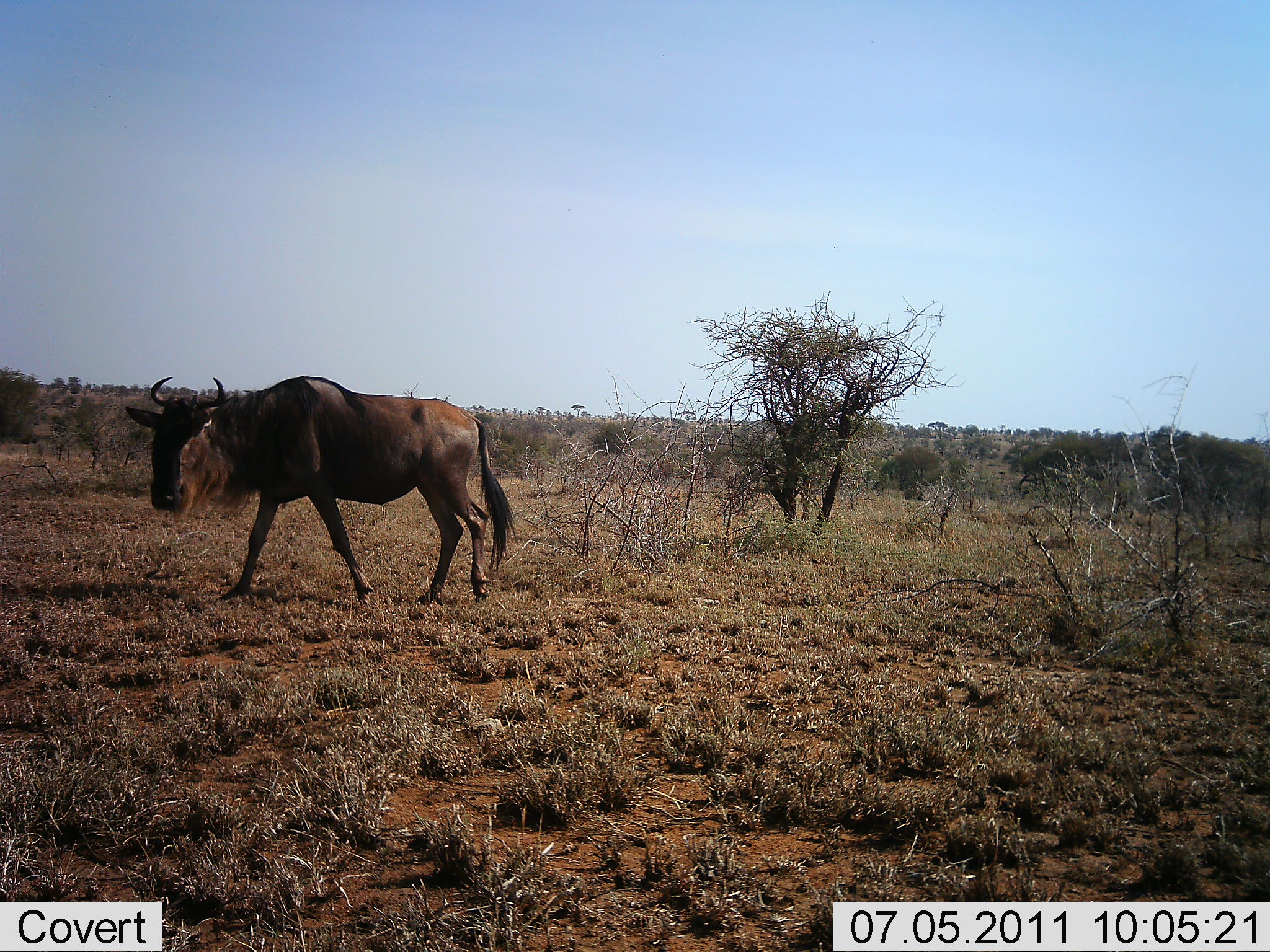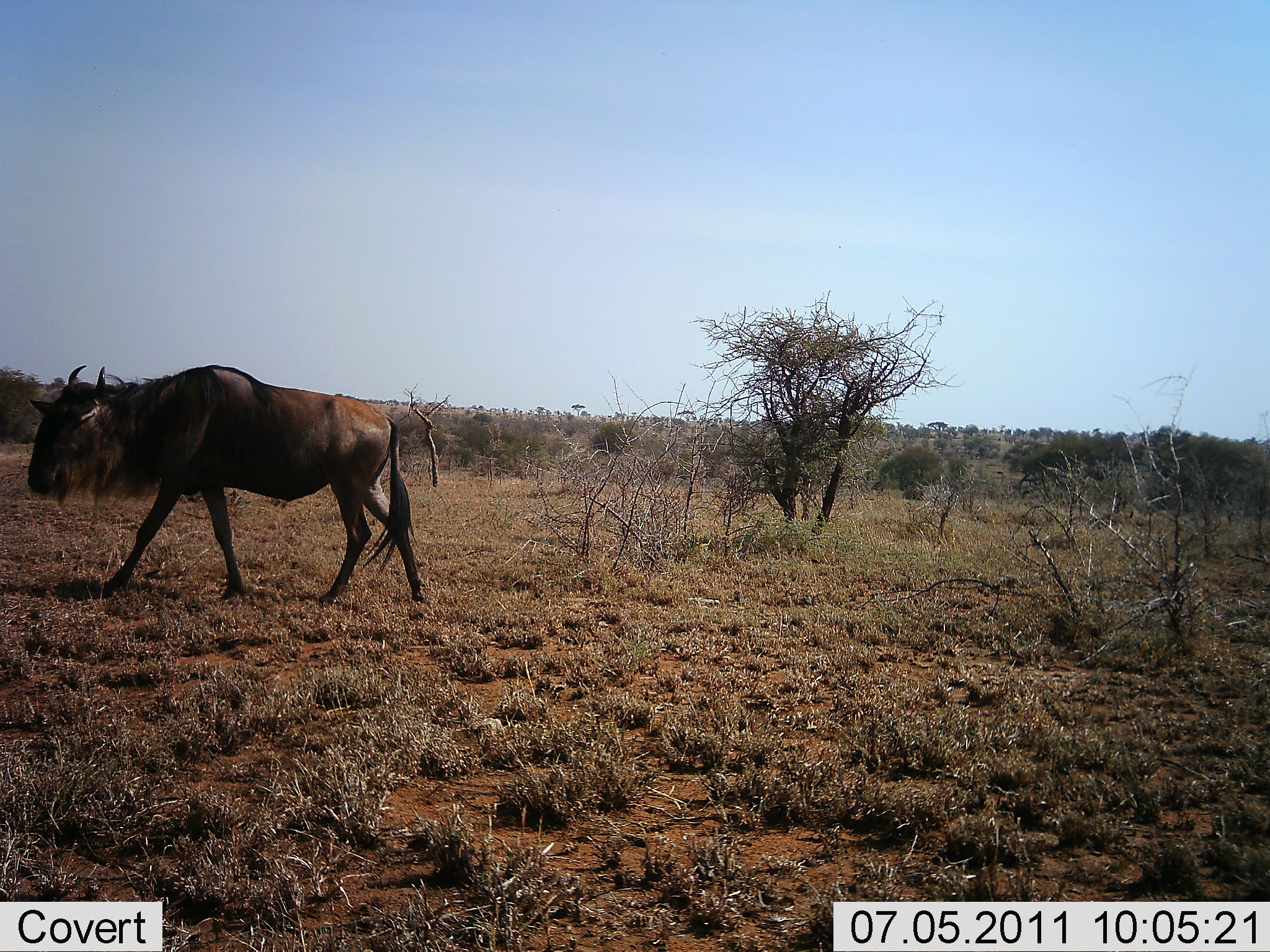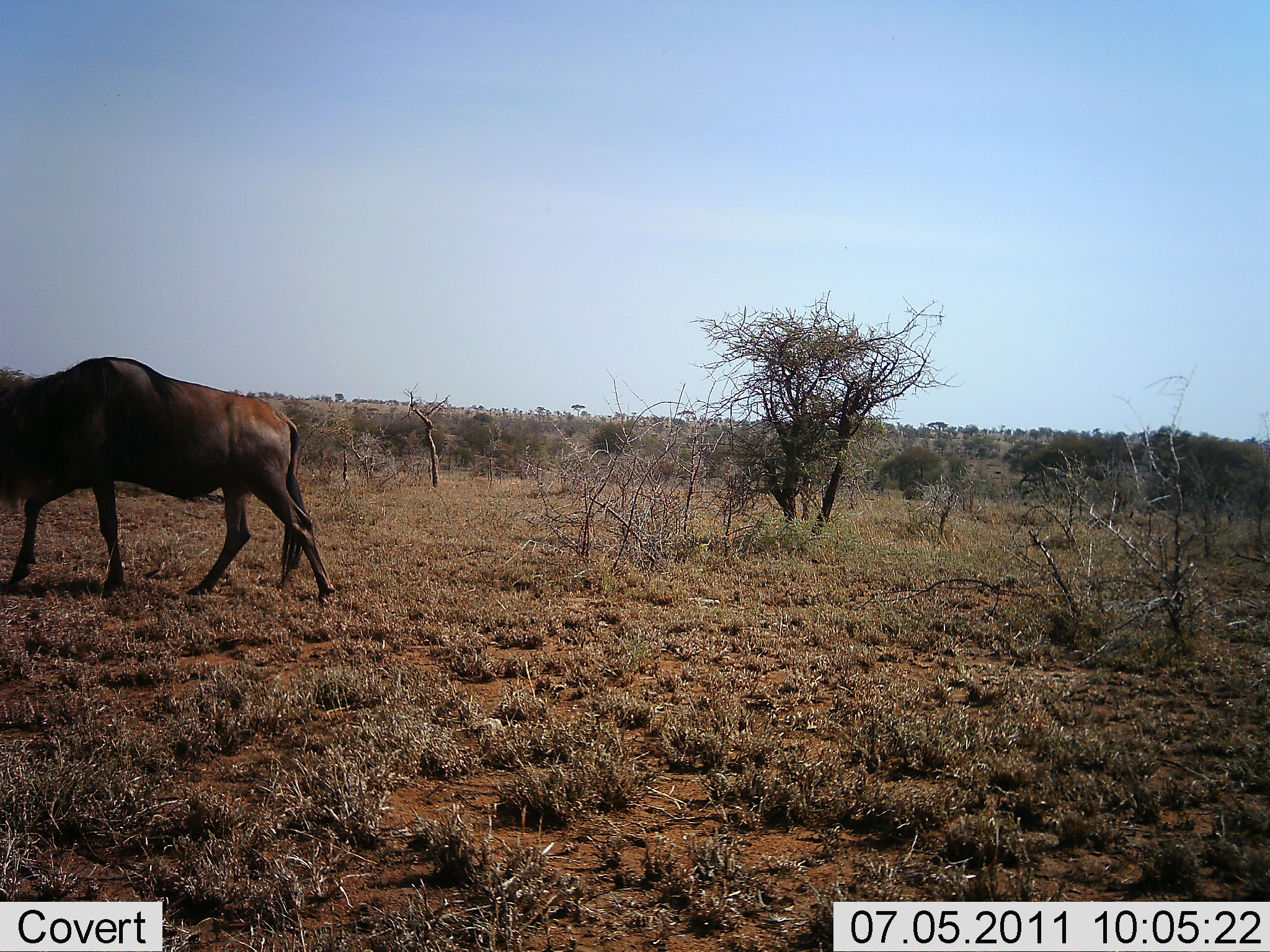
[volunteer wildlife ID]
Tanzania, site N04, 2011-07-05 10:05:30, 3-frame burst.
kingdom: Animalia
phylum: Chordata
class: Mammalia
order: Artiodactyla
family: Bovidae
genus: Connochaetes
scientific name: Connochaetes taurinus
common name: blue wildebeest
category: wildebeest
Wildebeest (blue wildebeest) (Connochaetes taurinus), count 1. Behavior (volunteer vote fractions): standing 8%, resting 0%, moving 92%, interacting 0%. Young present (vote fraction): 0%. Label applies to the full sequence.